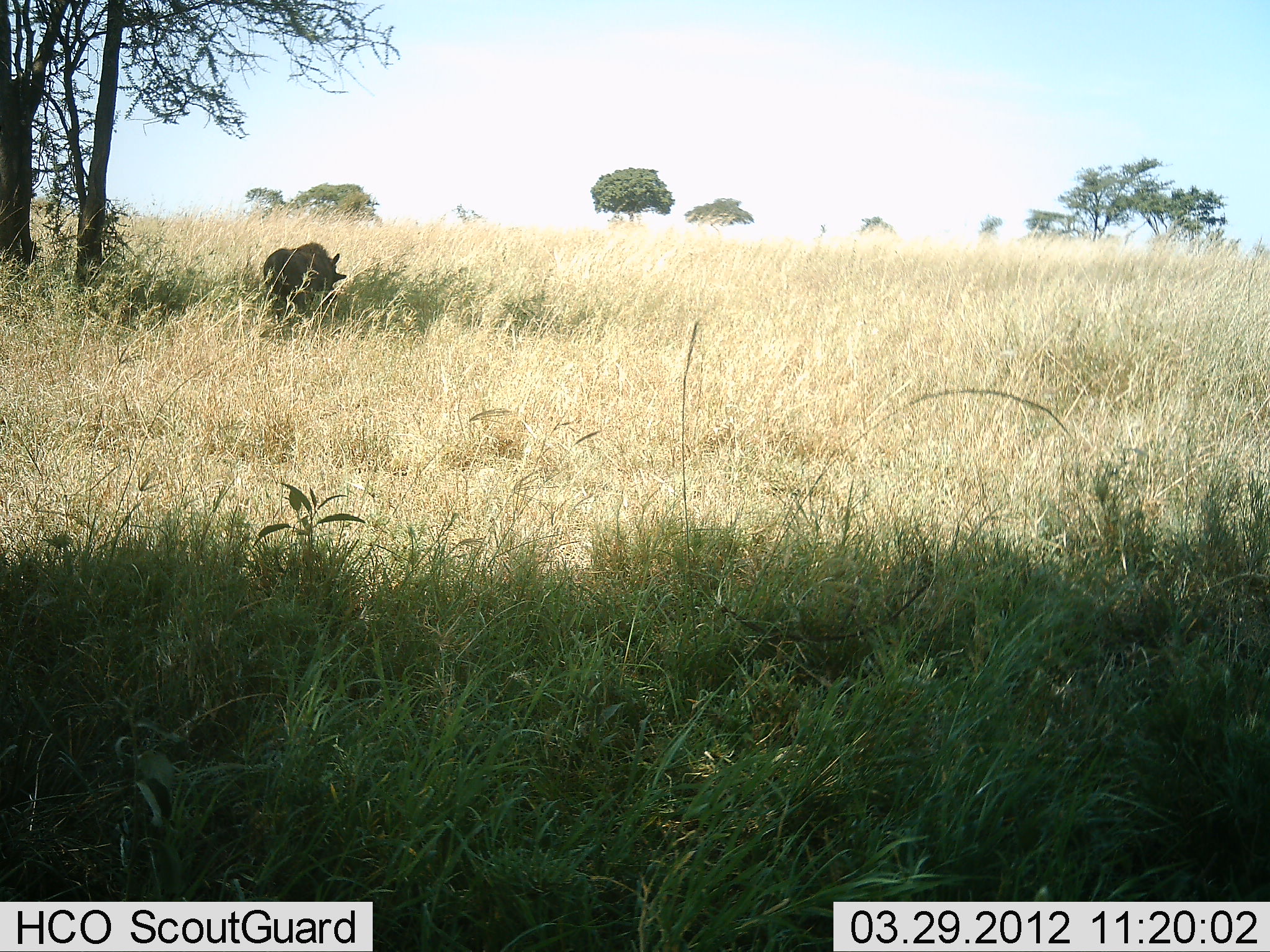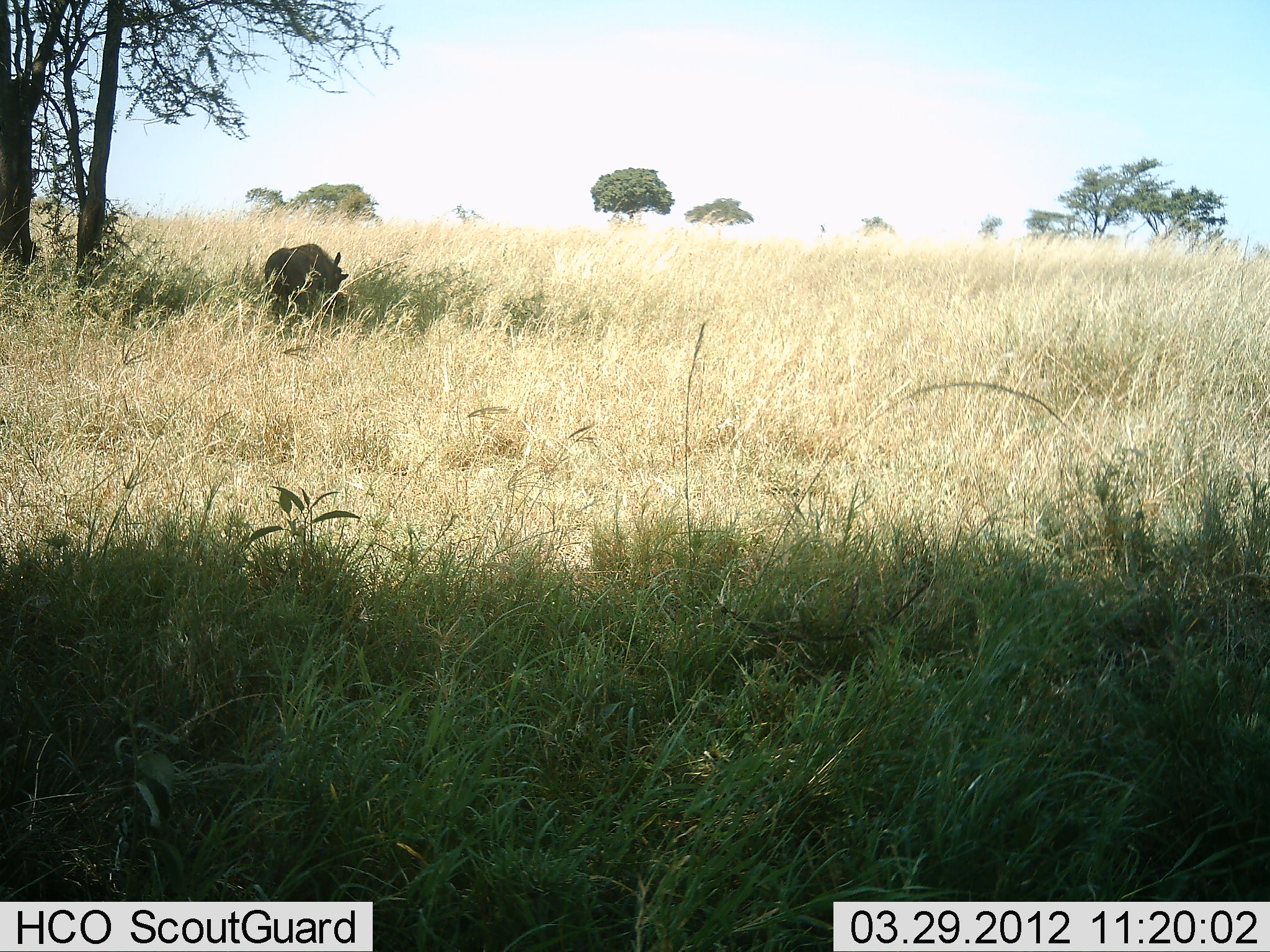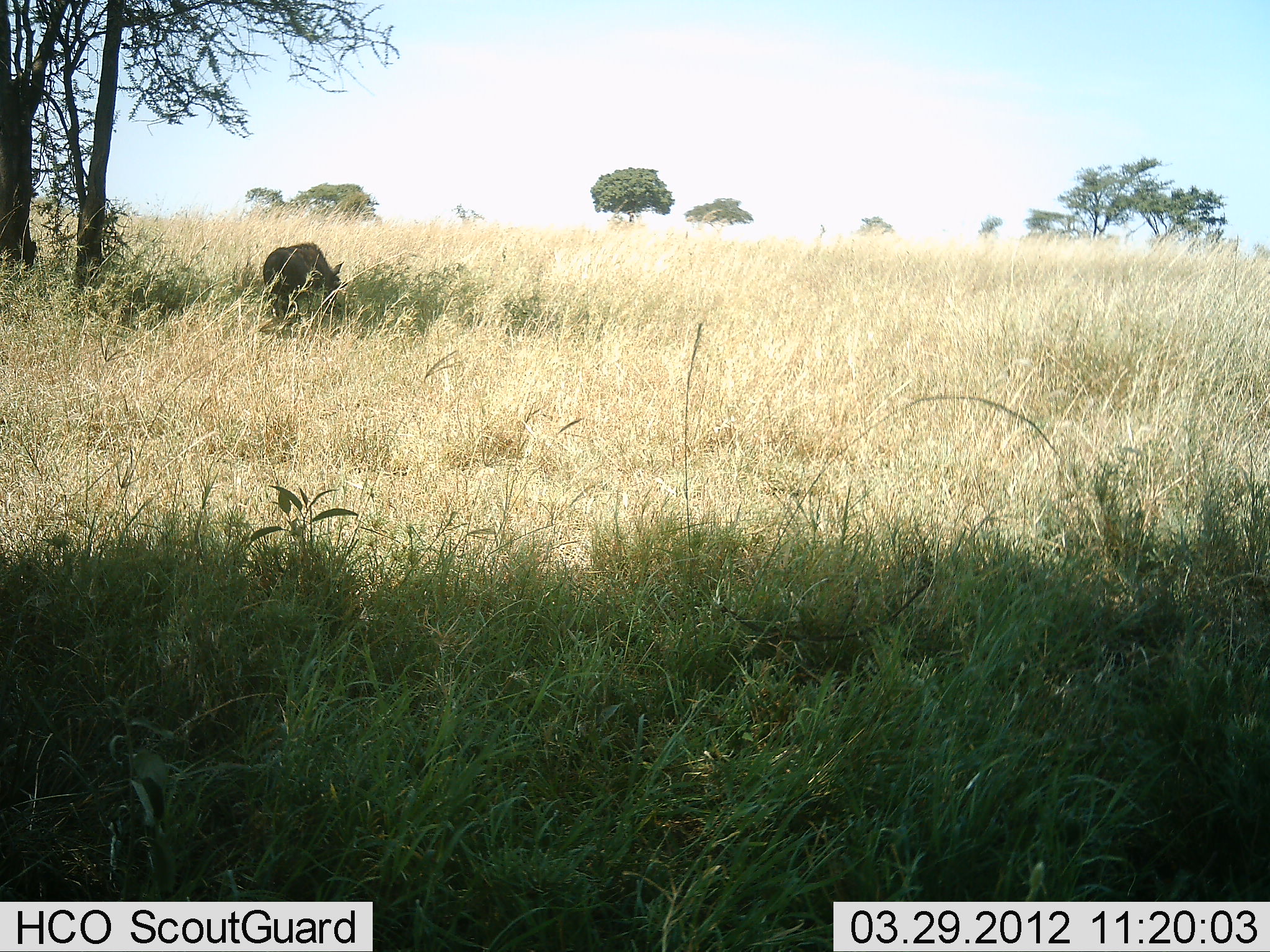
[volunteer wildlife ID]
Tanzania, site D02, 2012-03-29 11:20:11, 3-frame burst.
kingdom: Animalia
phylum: Chordata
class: Mammalia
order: Artiodactyla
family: Suidae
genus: Phacochoerus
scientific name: Phacochoerus africanus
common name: warthog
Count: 1.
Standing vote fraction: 62%.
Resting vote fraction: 12%.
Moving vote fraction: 0%.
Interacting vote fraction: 6%.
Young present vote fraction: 0%.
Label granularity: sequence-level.